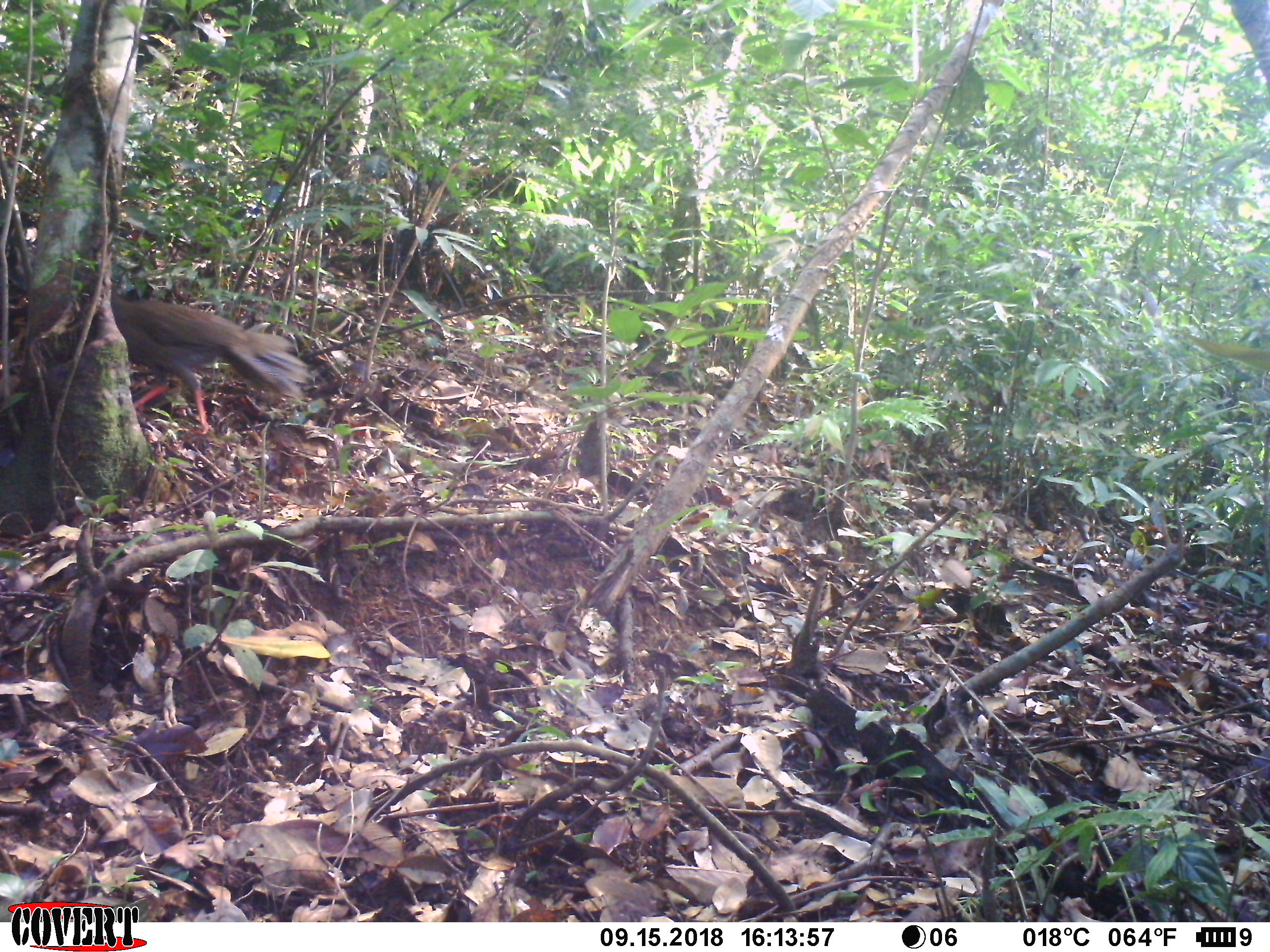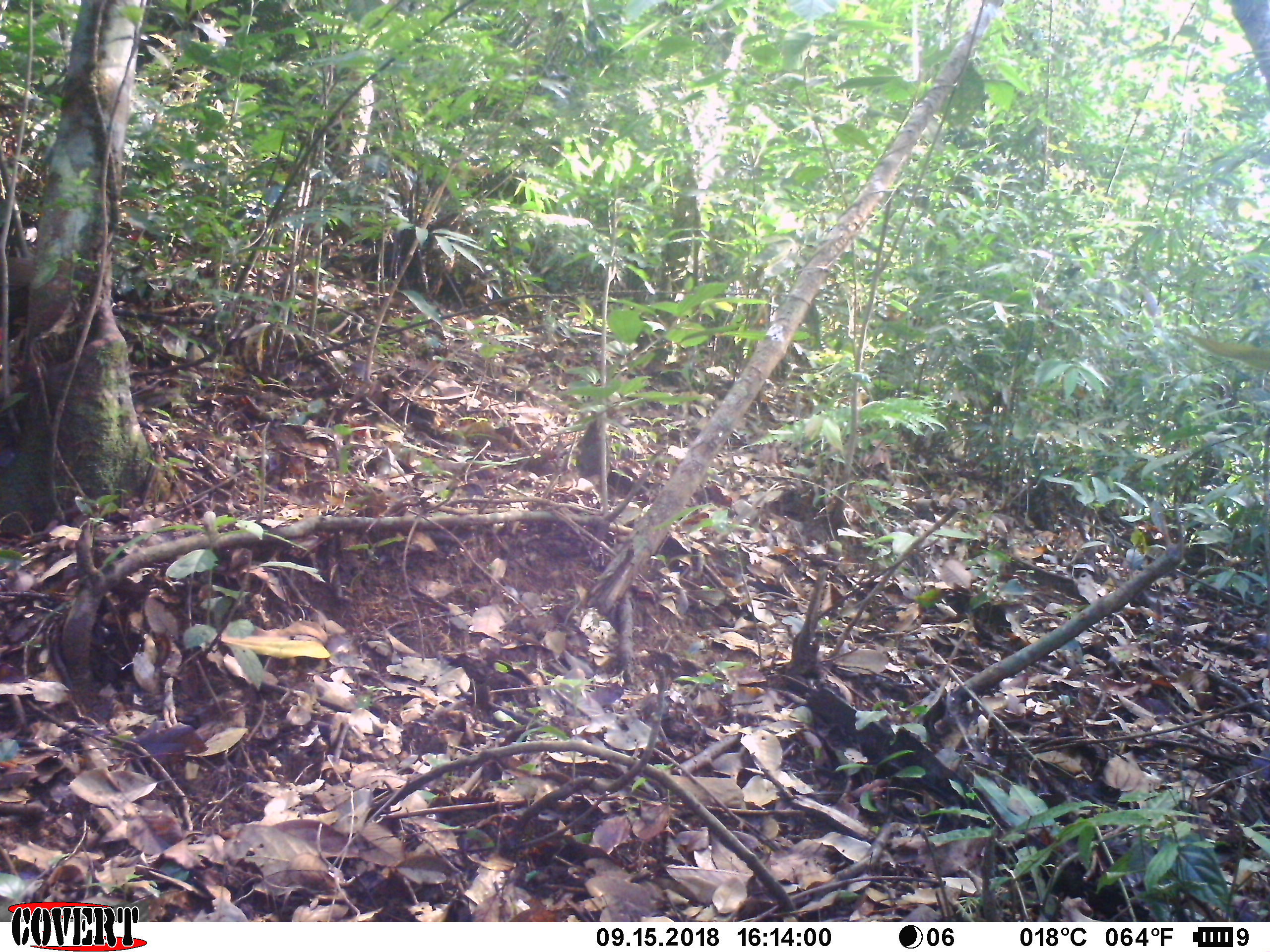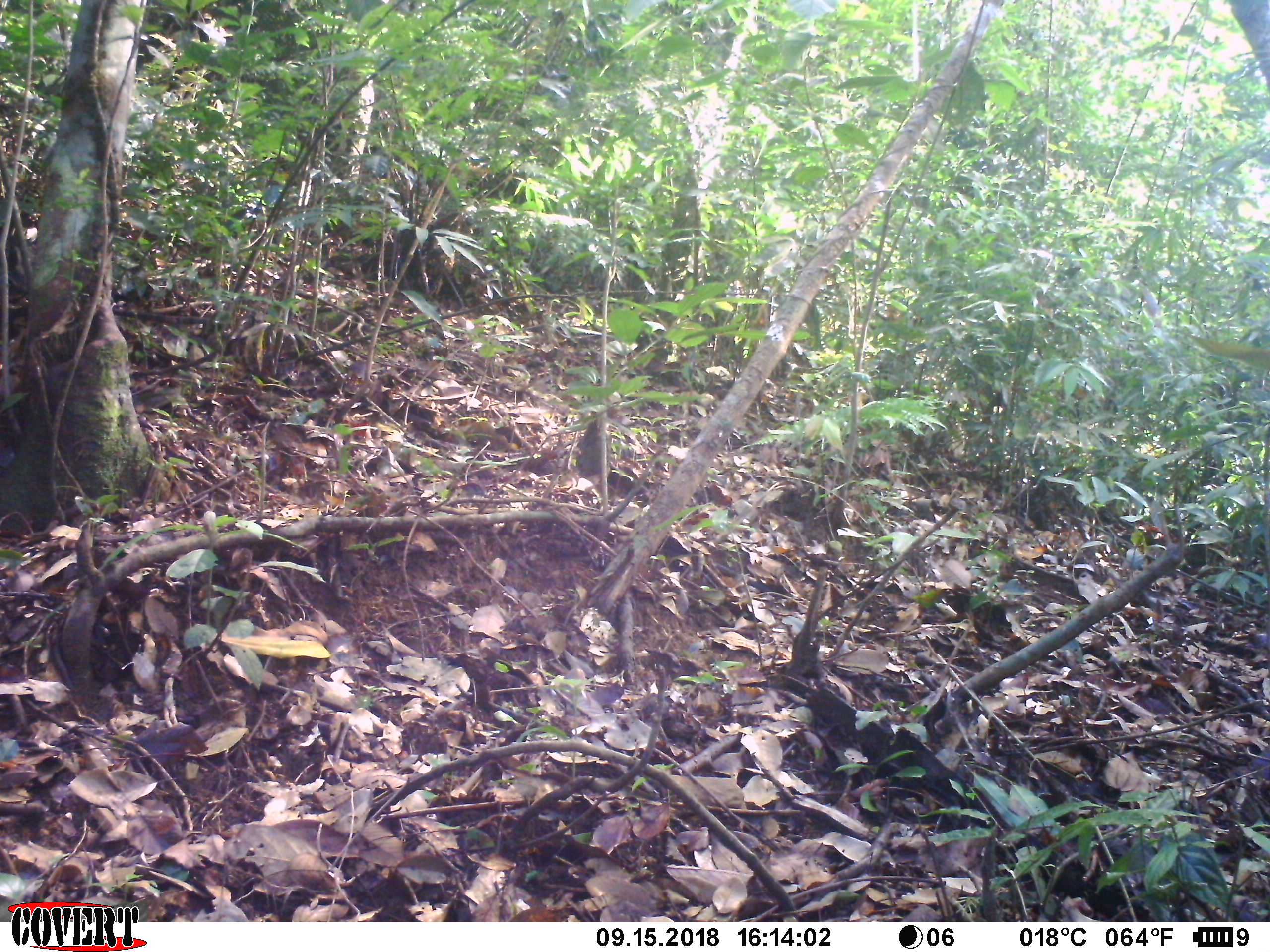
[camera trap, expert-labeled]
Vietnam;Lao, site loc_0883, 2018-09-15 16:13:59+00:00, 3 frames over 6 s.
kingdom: Animalia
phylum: Chordata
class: Aves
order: Galliformes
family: Phasianidae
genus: Lophura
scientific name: Lophura nycthemera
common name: silver pheasant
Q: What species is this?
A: Silver pheasant (Lophura nycthemera).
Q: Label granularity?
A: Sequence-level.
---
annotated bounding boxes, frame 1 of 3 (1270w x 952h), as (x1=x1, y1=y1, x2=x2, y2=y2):
silver pheasant: (x1=86, y1=291, x2=318, y2=438)